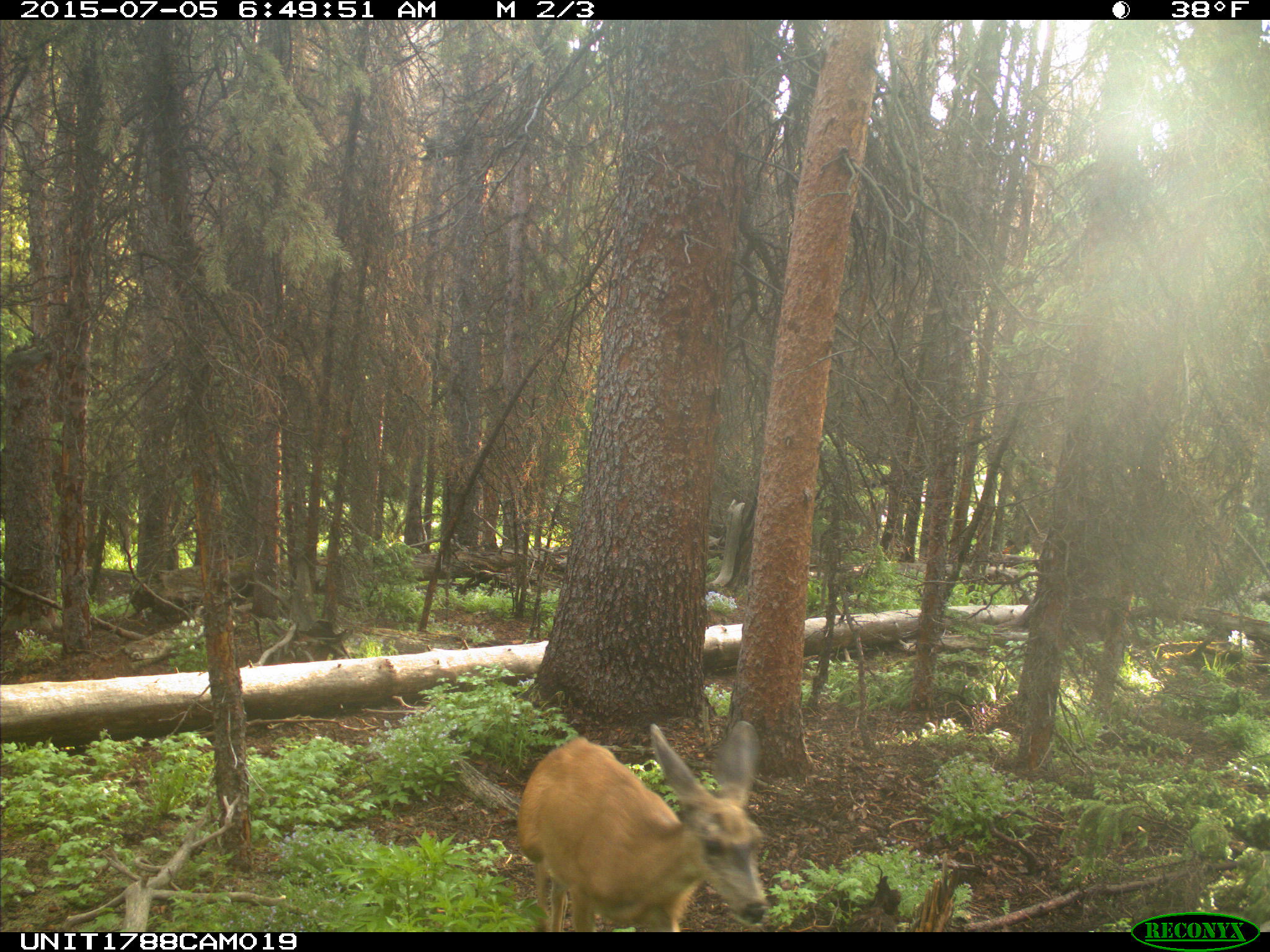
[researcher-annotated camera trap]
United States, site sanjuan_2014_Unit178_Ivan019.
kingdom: Animalia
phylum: Chordata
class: Mammalia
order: Artiodactyla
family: Cervidae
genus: Odocoileus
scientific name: Odocoileus hemionus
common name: mule deer